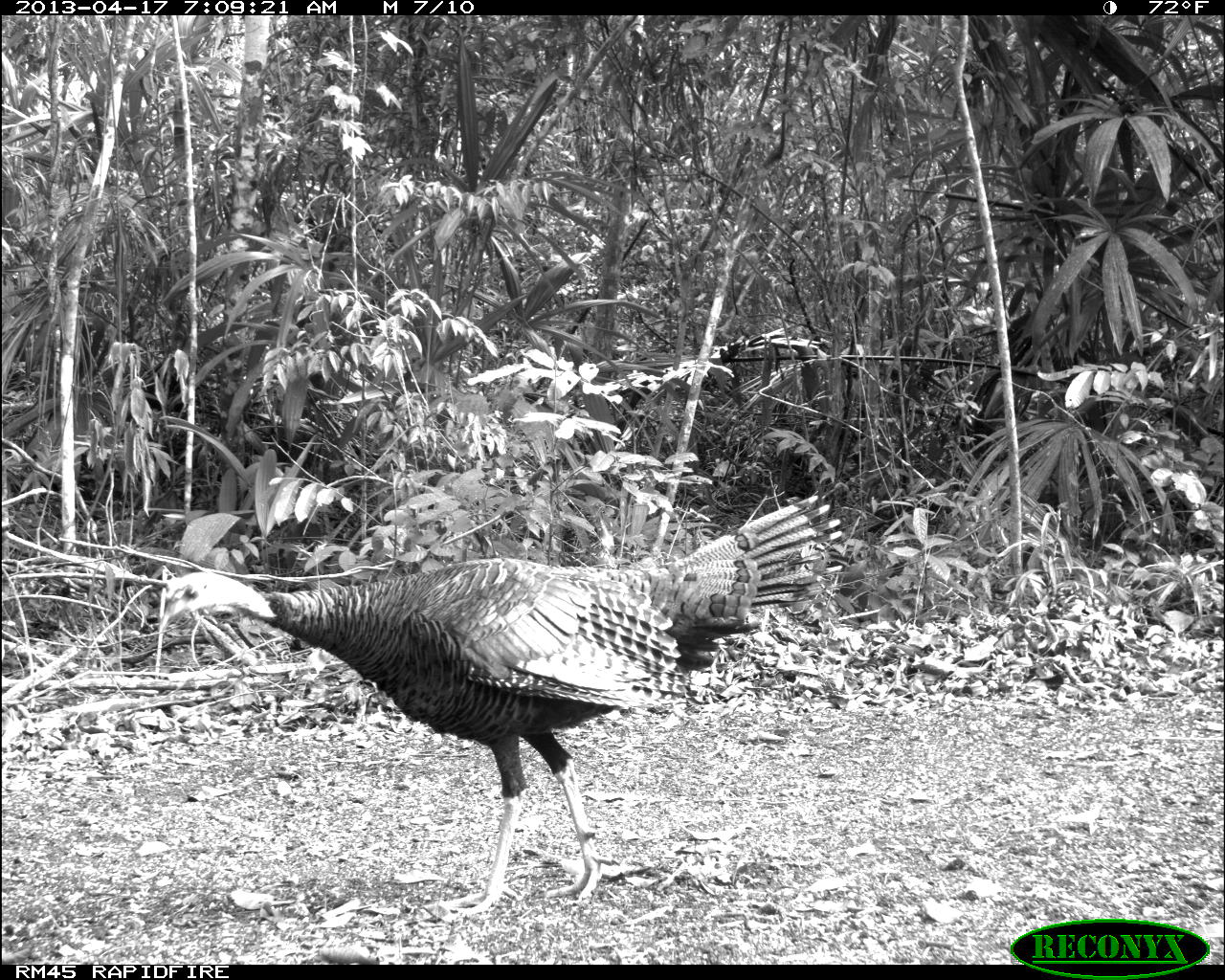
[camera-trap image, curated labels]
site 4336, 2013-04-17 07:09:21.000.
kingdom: Animalia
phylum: Chordata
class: Aves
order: Galliformes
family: Phasianidae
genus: Meleagris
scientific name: Meleagris ocellata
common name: ocellated turkey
Meleagris ocellata (ocellated turkey), count 1.